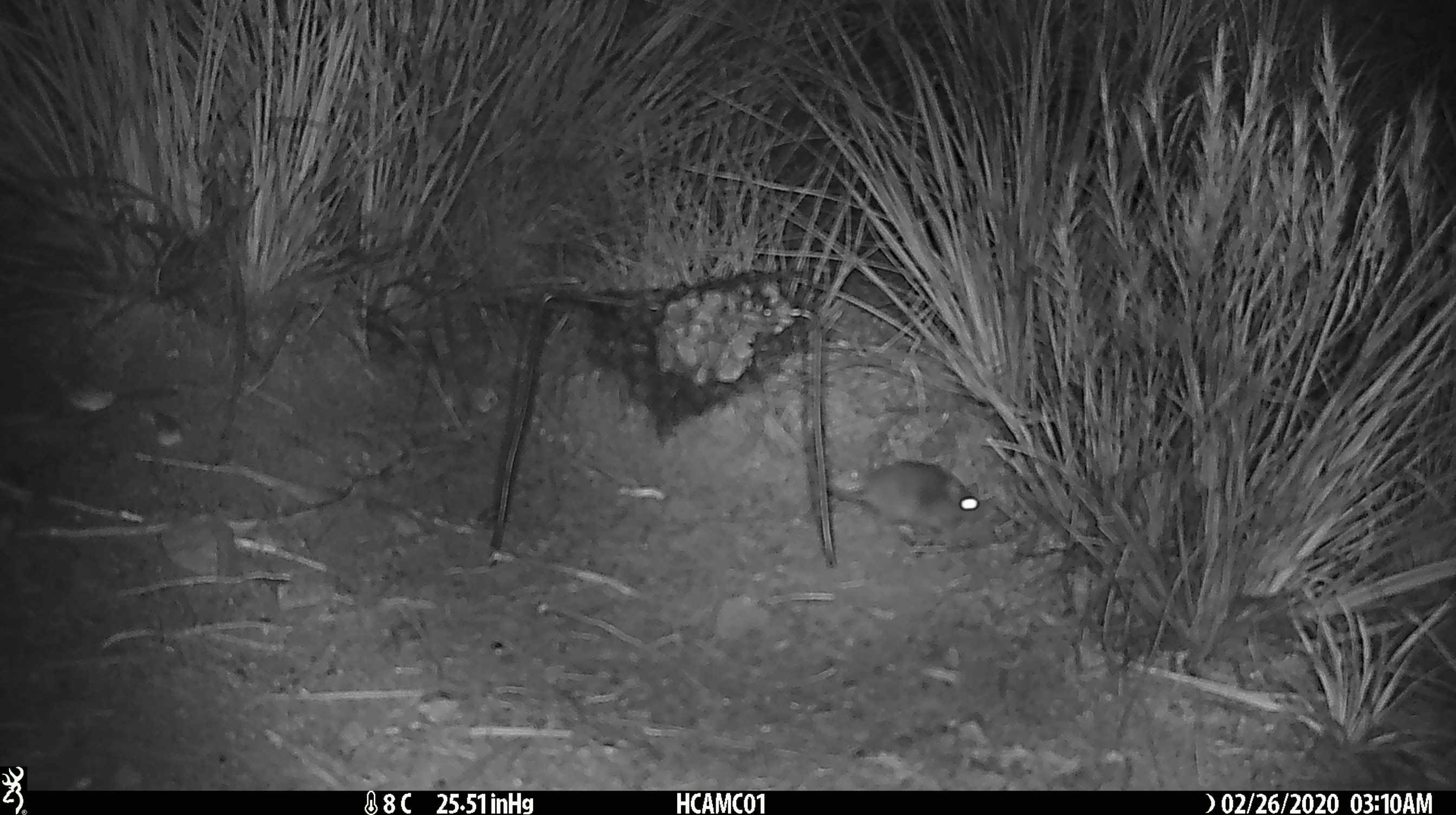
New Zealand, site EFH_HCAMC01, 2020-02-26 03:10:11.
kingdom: Animalia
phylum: Chordata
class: Mammalia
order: Rodentia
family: Muridae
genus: Mus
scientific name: Mus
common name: mouse